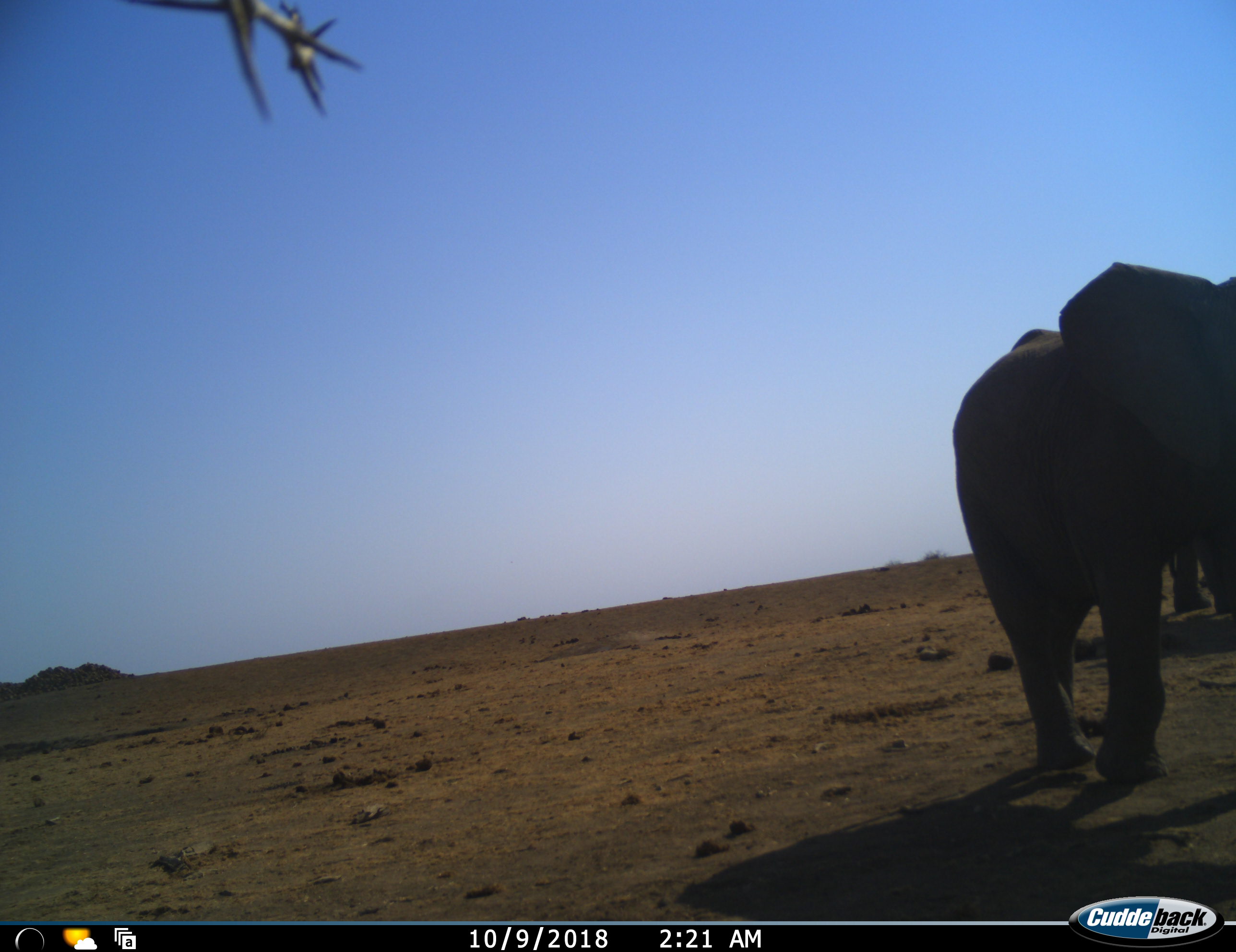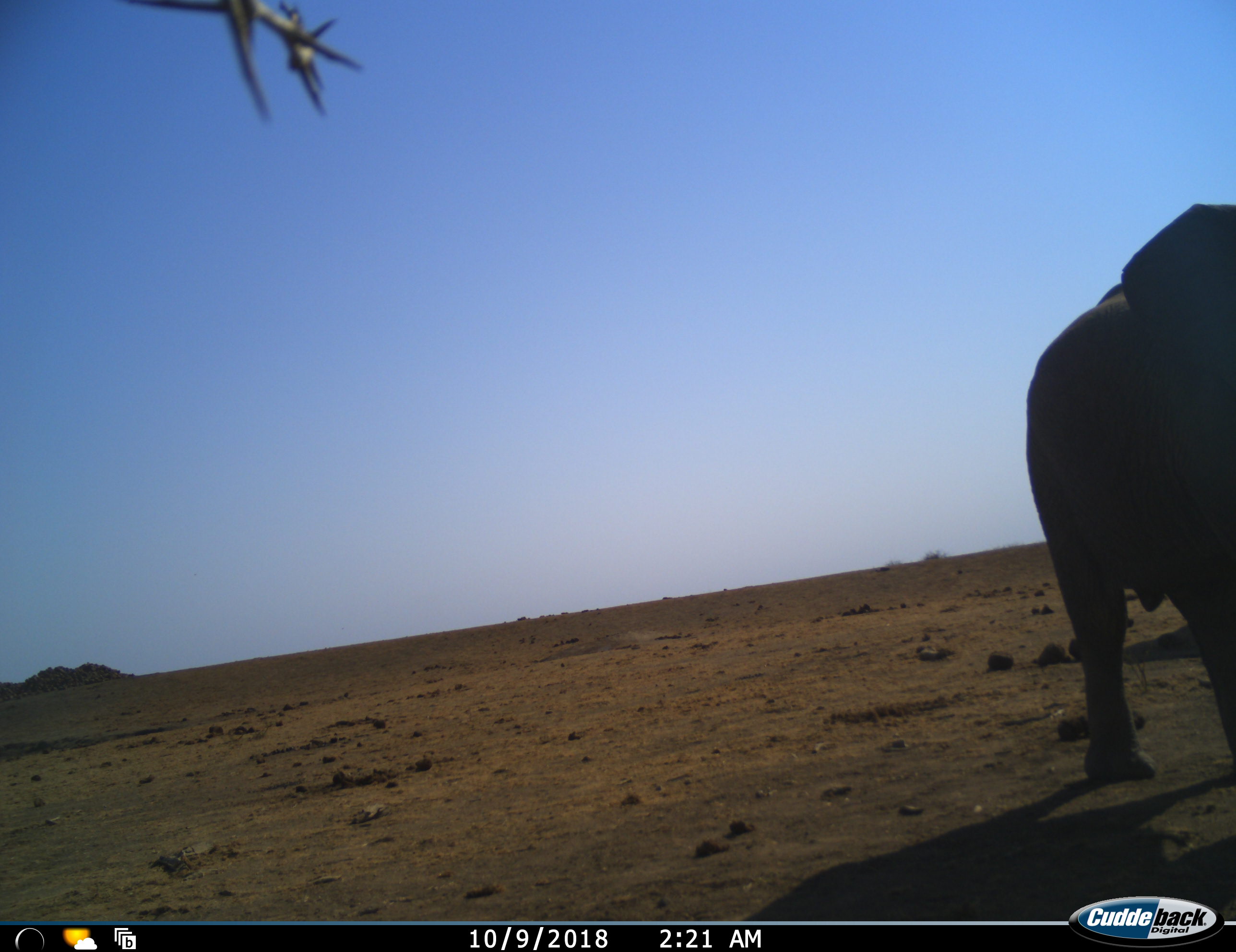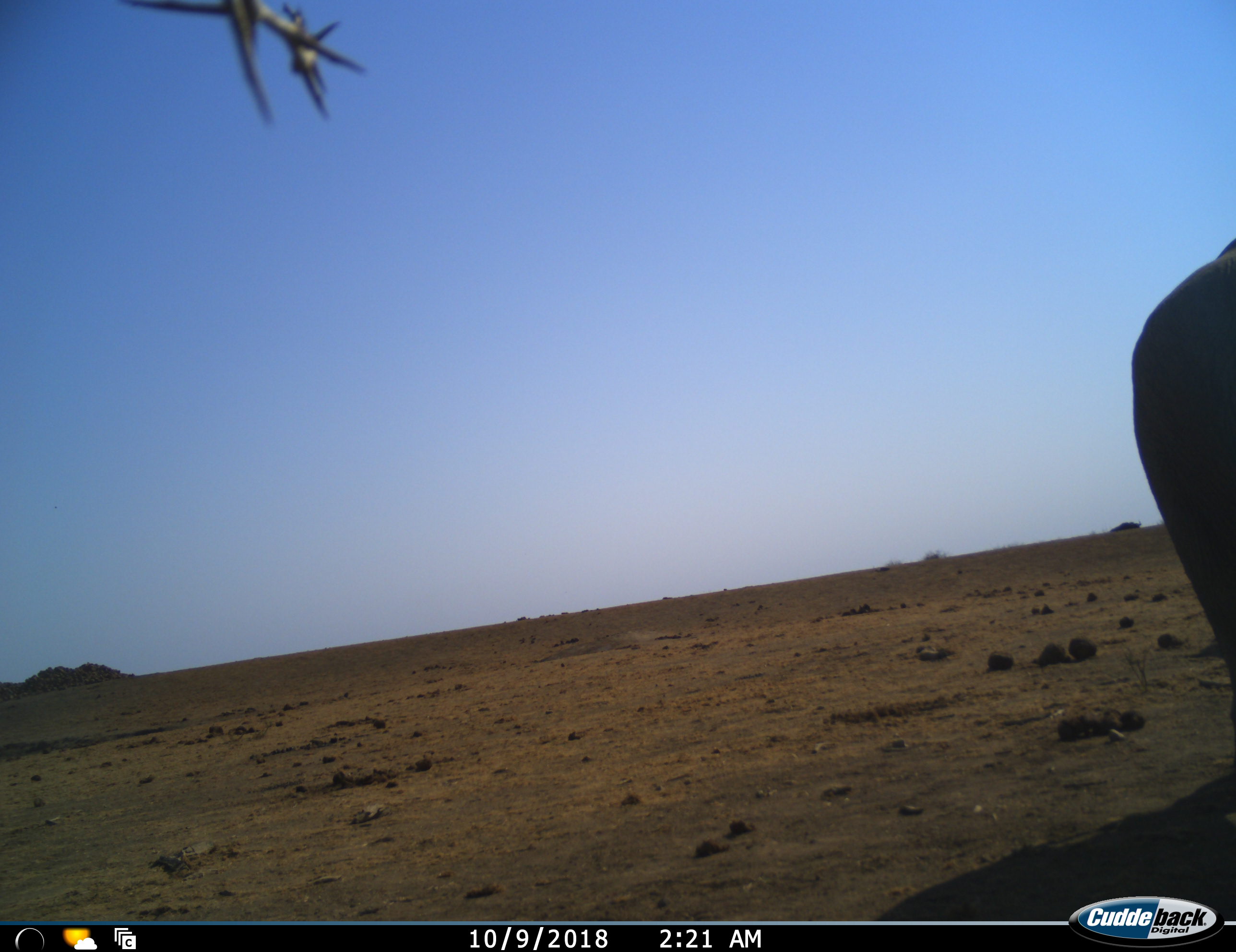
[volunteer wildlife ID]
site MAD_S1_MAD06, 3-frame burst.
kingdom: Animalia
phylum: Chordata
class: Mammalia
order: Proboscidea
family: Elephantidae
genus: Loxodonta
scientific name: Loxodonta africana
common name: african bush elephant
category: elephant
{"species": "elephant (african bush elephant) (Loxodonta africana)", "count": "2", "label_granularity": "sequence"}